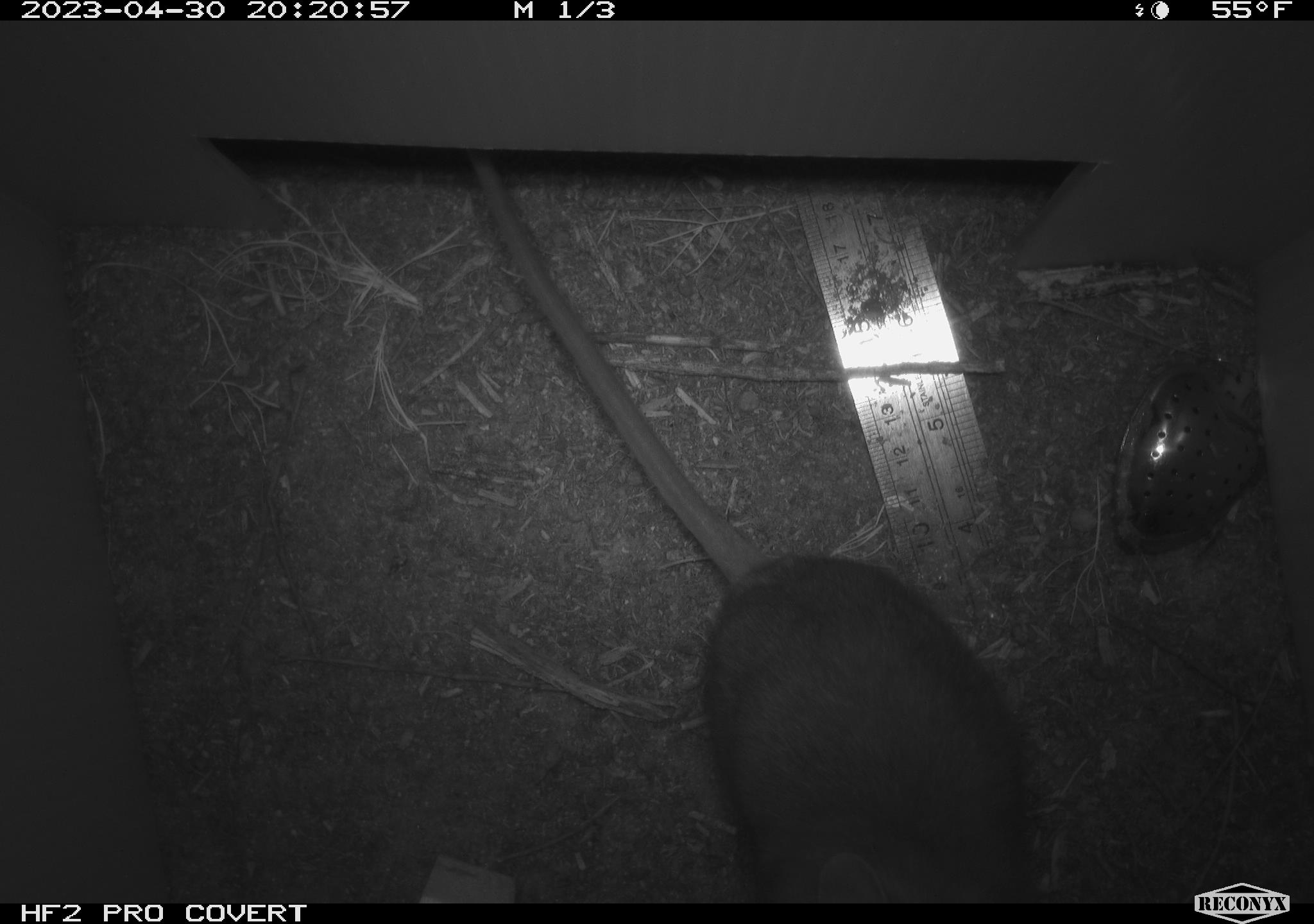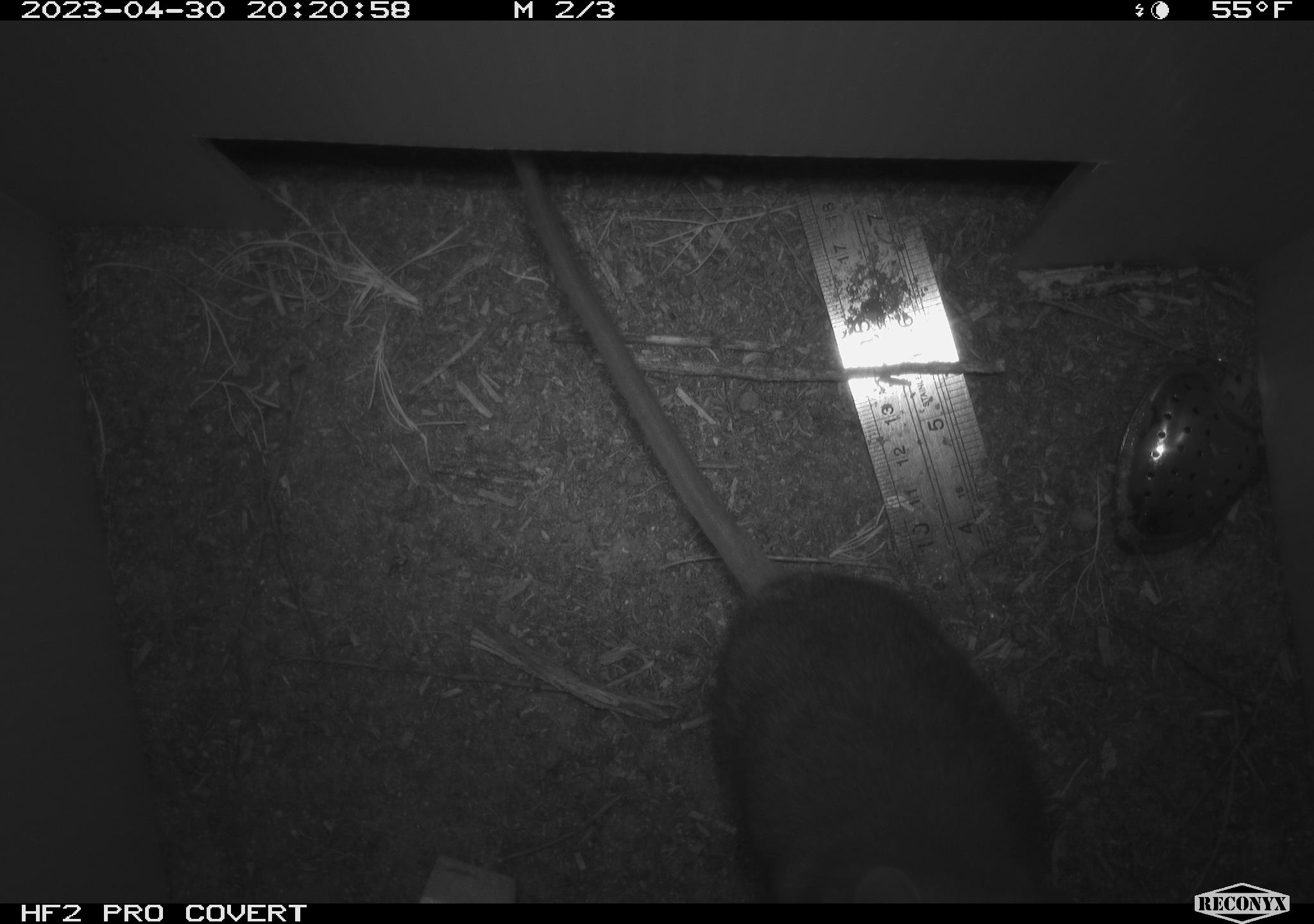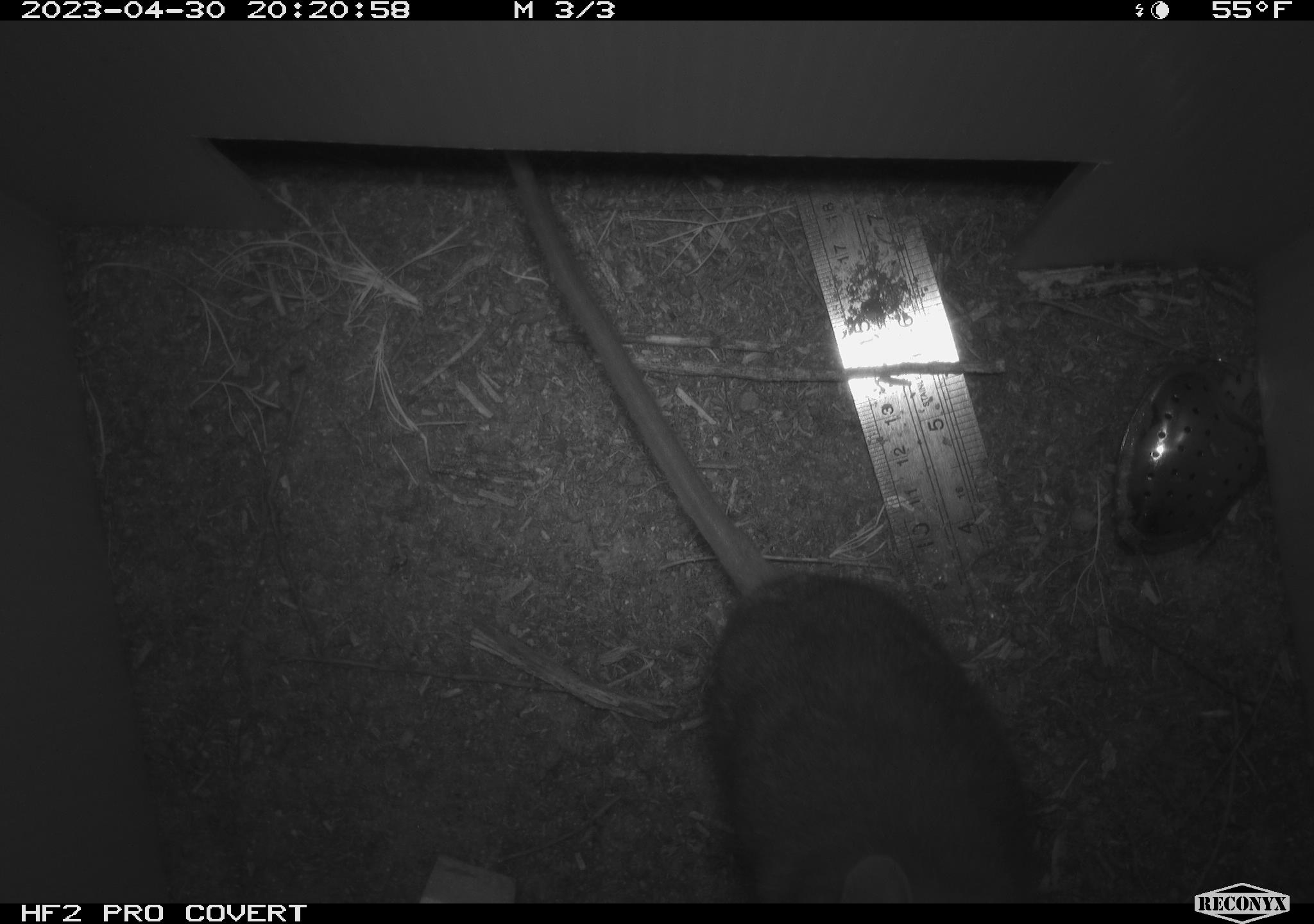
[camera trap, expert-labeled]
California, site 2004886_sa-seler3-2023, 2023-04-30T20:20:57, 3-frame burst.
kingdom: Animalia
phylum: Chordata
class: Mammalia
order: Rodentia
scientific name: Rodentia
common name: woodrat or rat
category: woodrat or rat species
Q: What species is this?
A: Woodrat or rat species (woodrat or rat) (Rodentia).